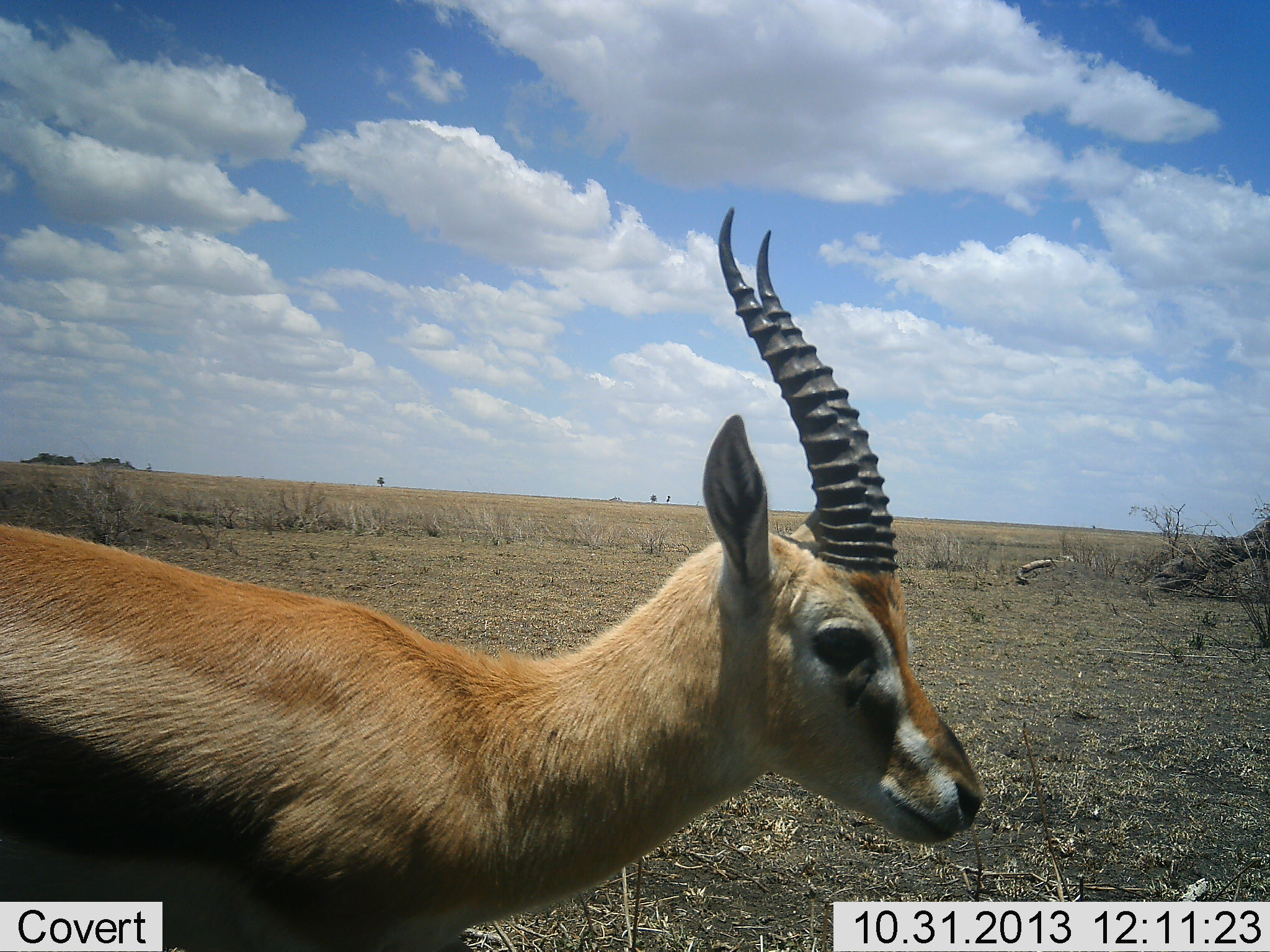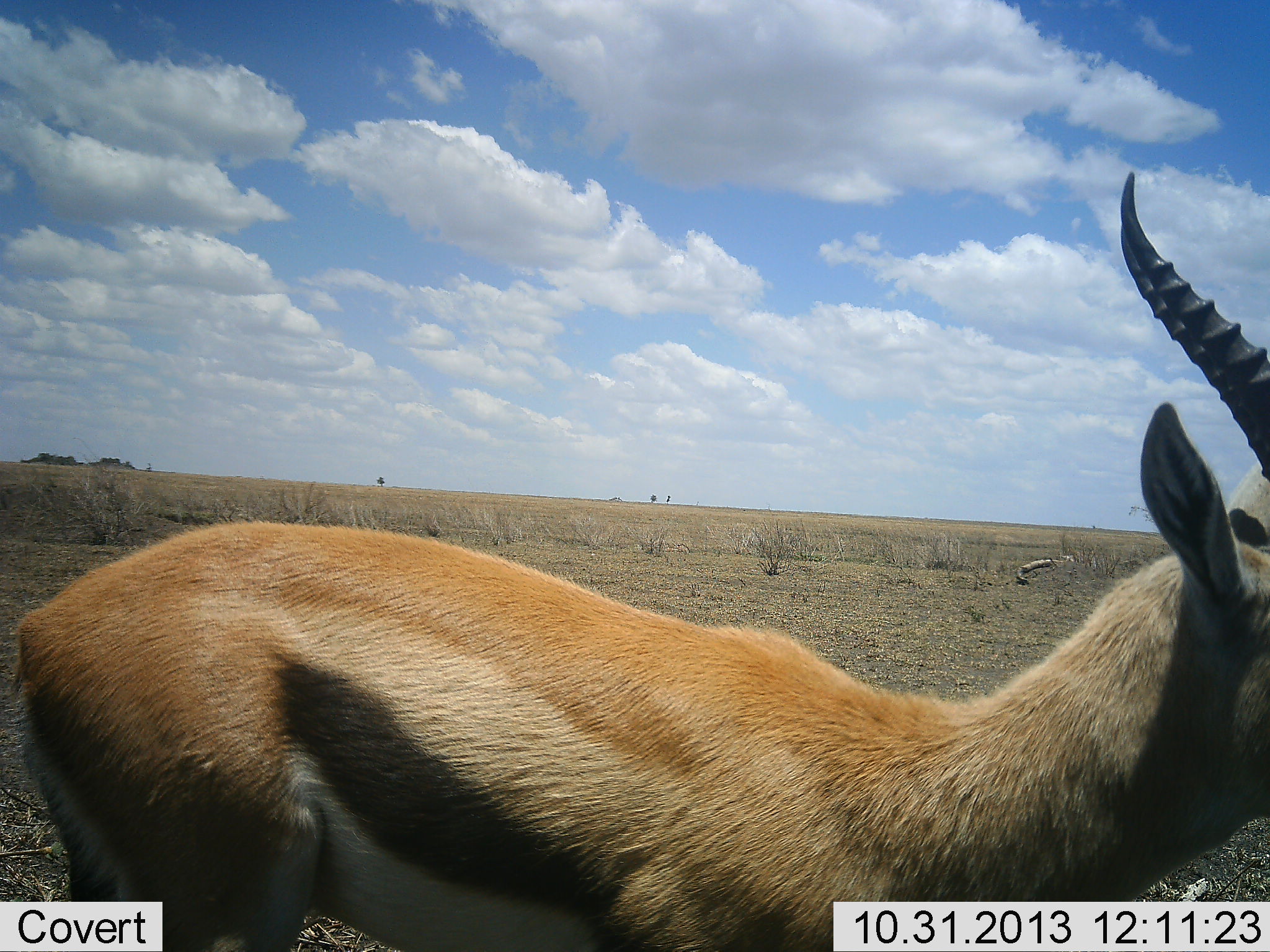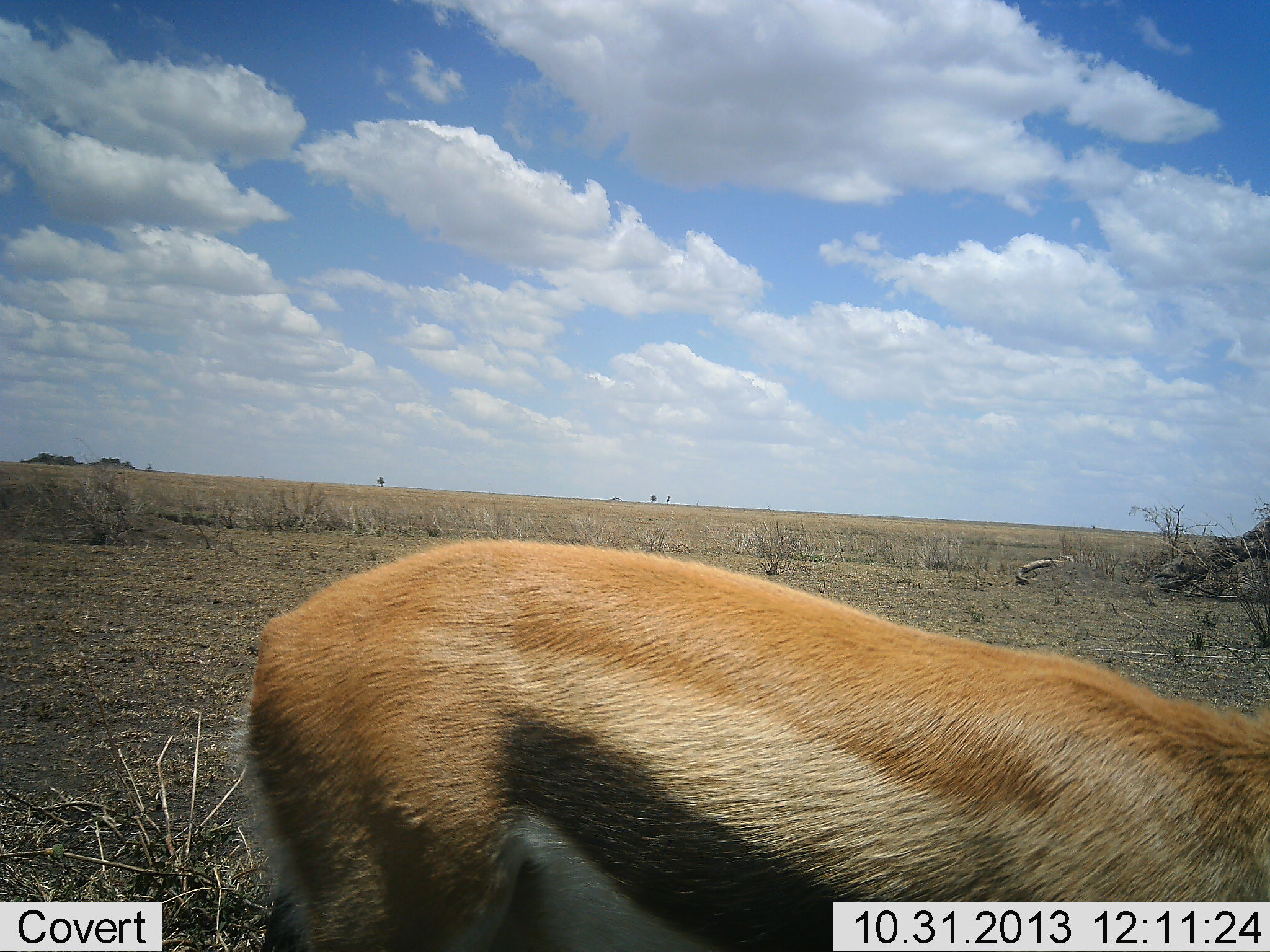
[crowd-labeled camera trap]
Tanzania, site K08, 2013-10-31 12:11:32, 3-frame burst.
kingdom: Animalia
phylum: Chordata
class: Mammalia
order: Artiodactyla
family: Bovidae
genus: Eudorcas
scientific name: Eudorcas thomsonii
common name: thomson's gazelle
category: gazellethomsons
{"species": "gazellethomsons (thomson's gazelle) (Eudorcas thomsonii)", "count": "1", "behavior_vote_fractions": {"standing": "26%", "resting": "11%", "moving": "79%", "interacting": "0%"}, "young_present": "0%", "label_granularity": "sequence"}